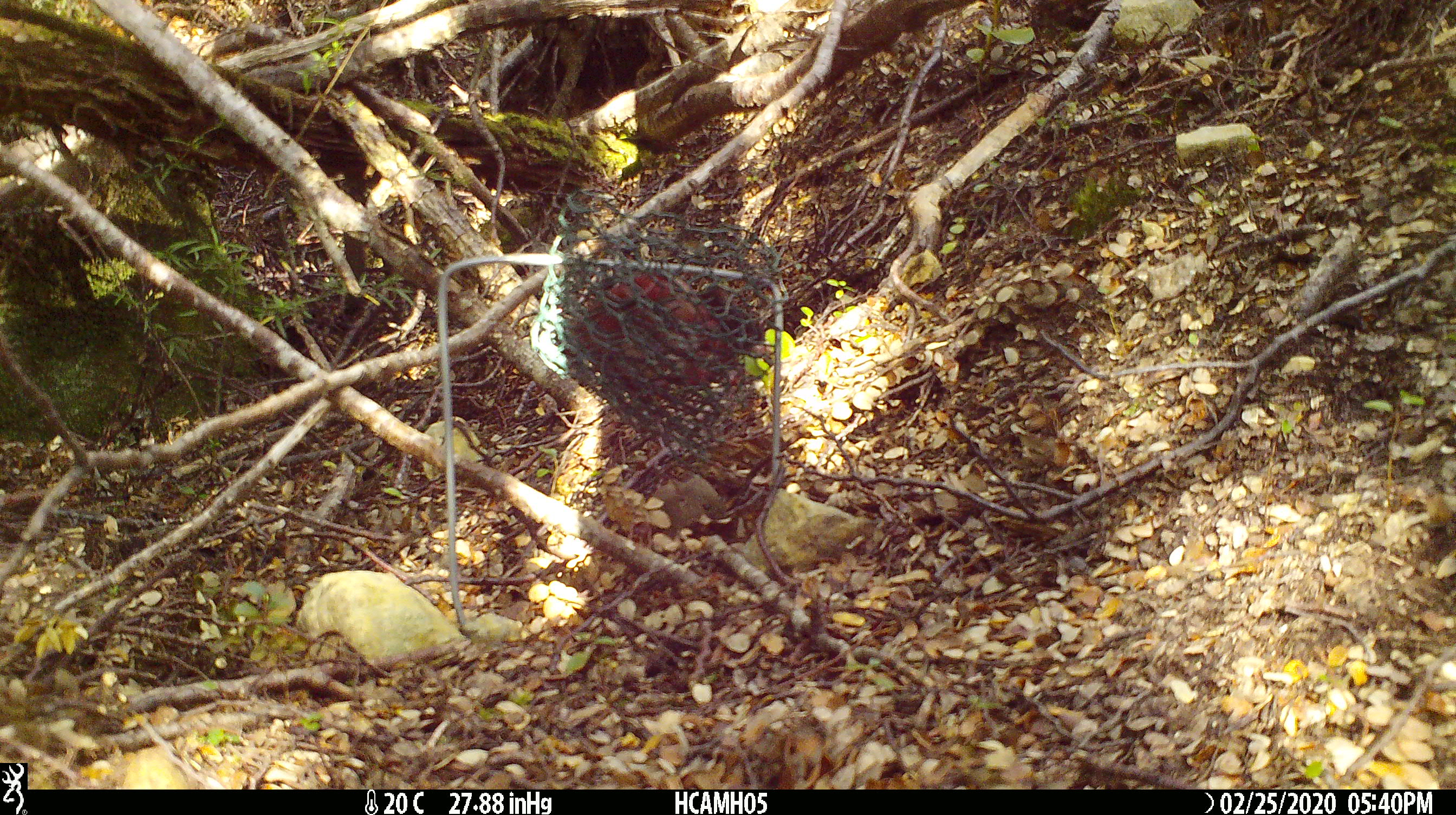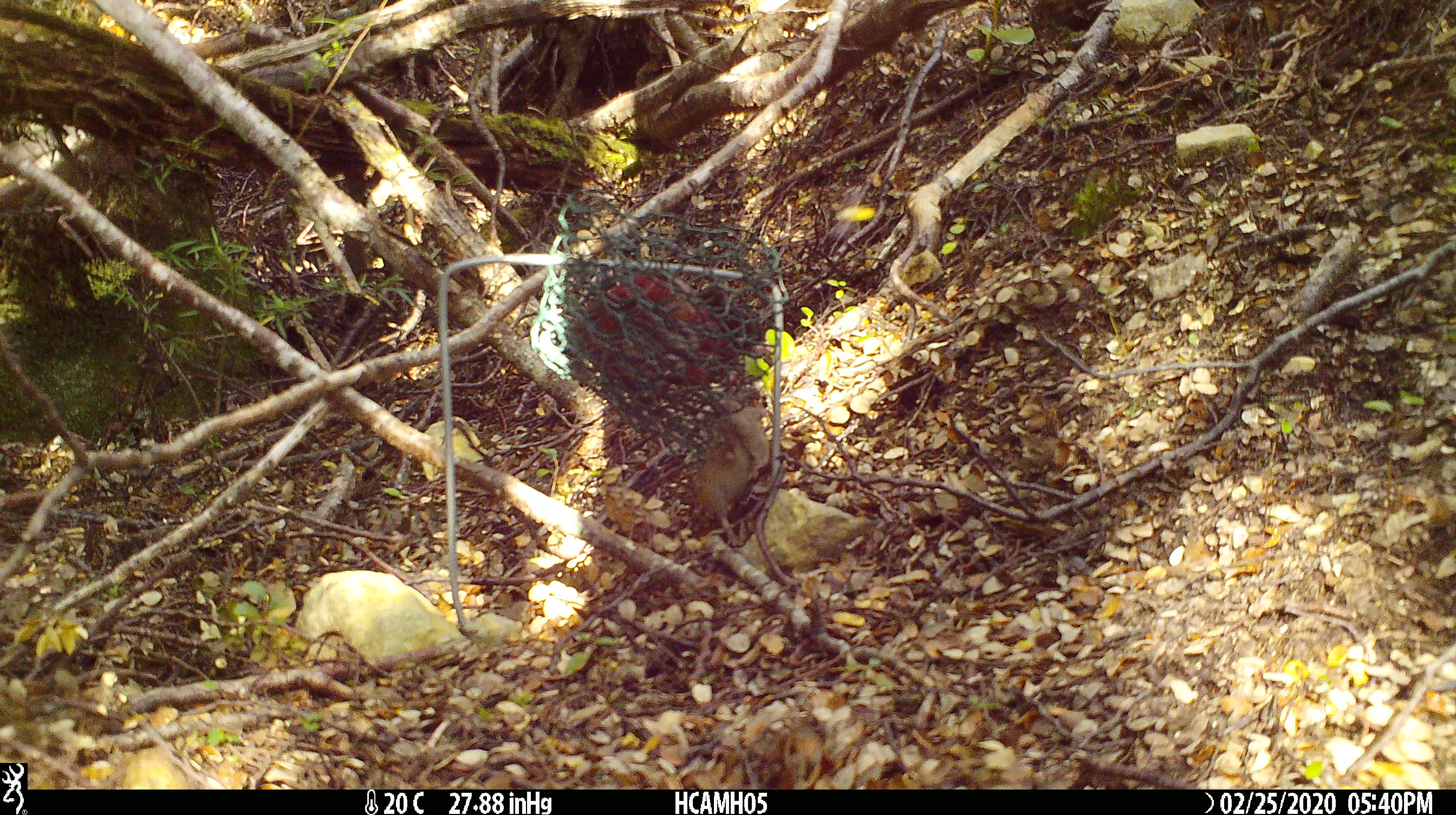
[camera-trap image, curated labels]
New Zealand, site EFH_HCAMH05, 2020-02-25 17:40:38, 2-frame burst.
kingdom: Animalia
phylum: Chordata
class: Mammalia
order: Rodentia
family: Muridae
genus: Mus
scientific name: Mus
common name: mouse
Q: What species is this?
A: Mouse (Mus).